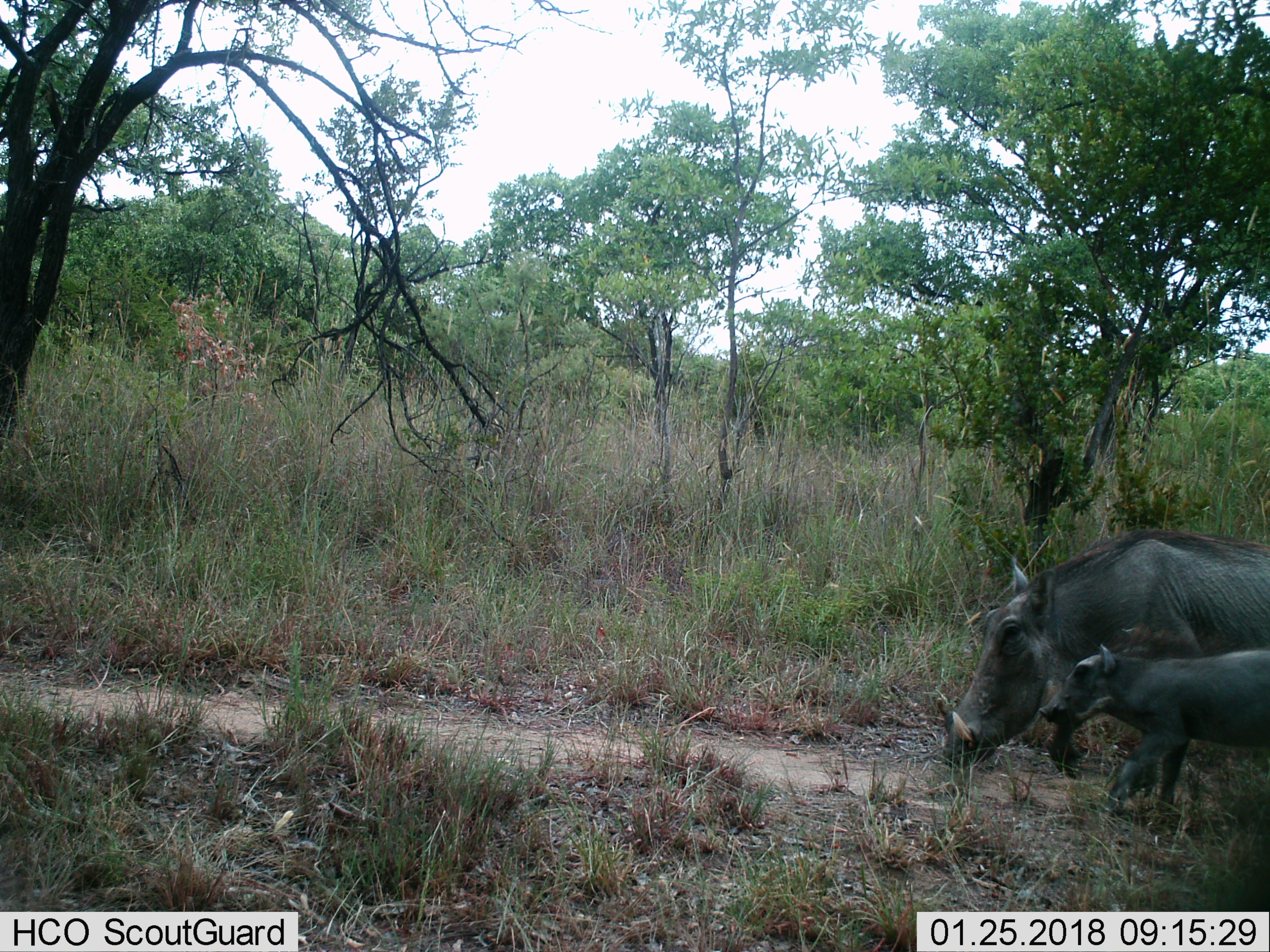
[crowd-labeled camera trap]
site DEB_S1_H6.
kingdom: Animalia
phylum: Chordata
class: Mammalia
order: Artiodactyla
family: Suidae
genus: Phacochoerus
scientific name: Phacochoerus africanus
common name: warthog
Warthog (Phacochoerus africanus), count 2. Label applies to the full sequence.